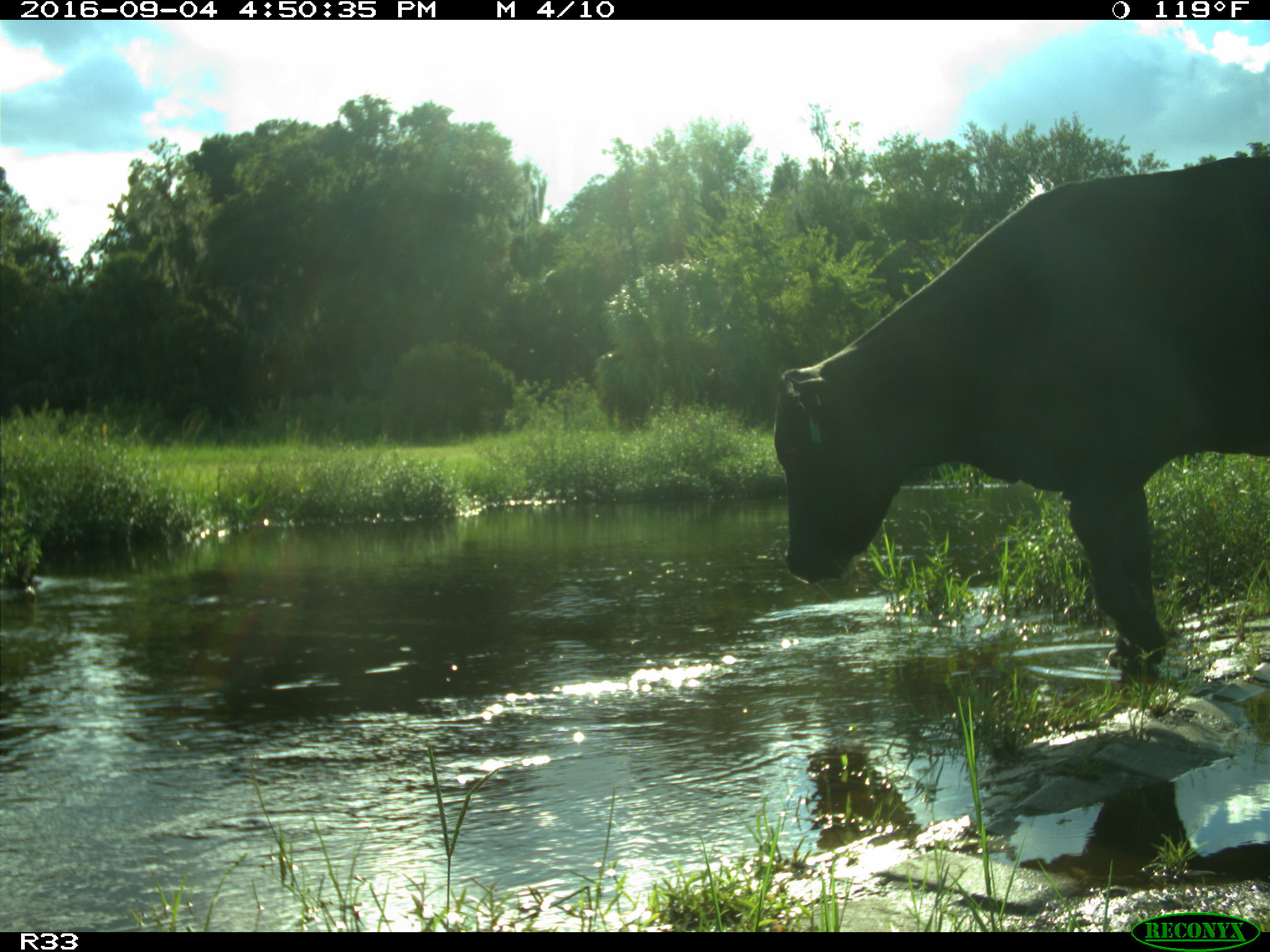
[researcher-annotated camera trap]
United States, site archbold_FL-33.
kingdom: Animalia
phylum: Chordata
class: Mammalia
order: Artiodactyla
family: Bovidae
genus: Bos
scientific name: Bos taurus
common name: domestic cow